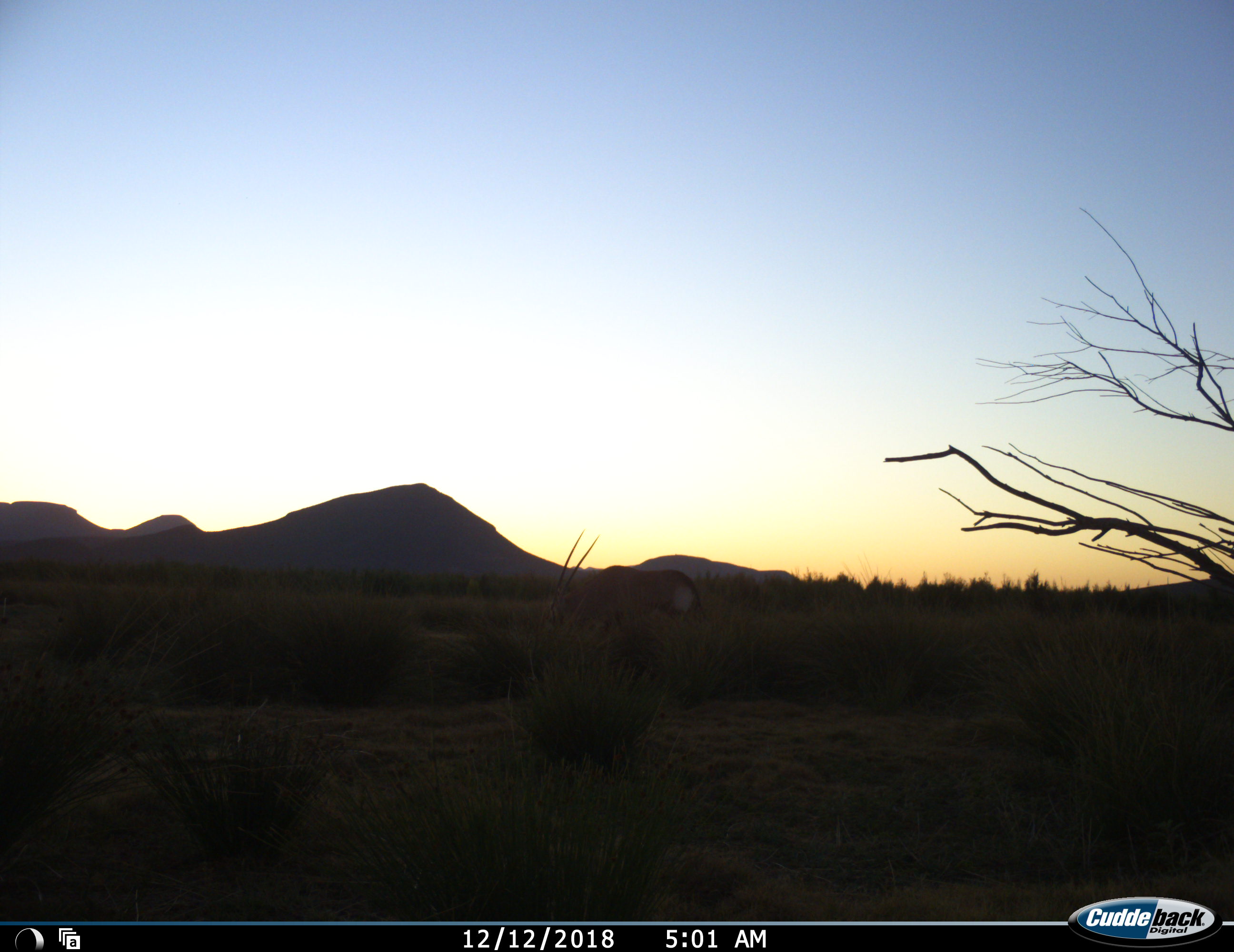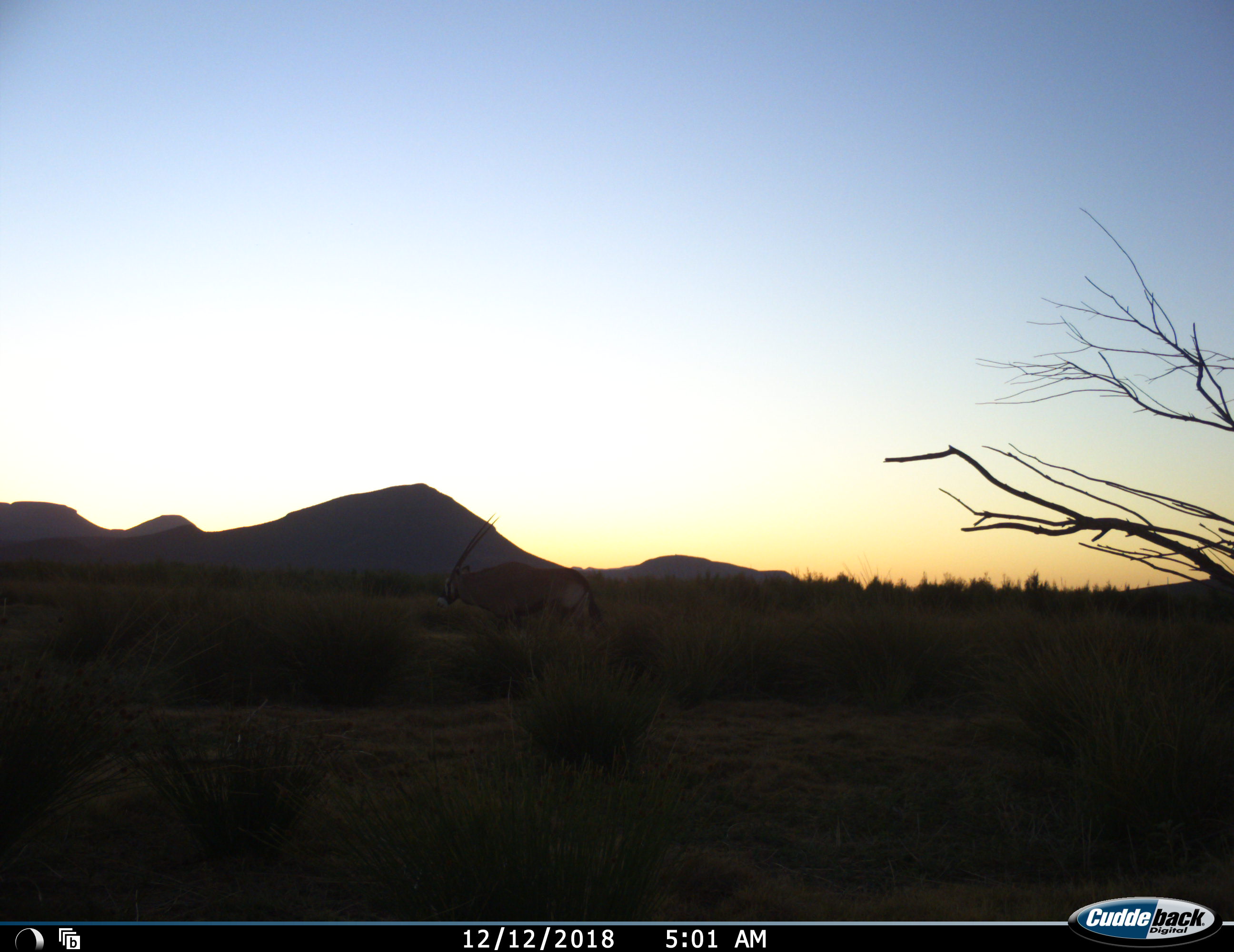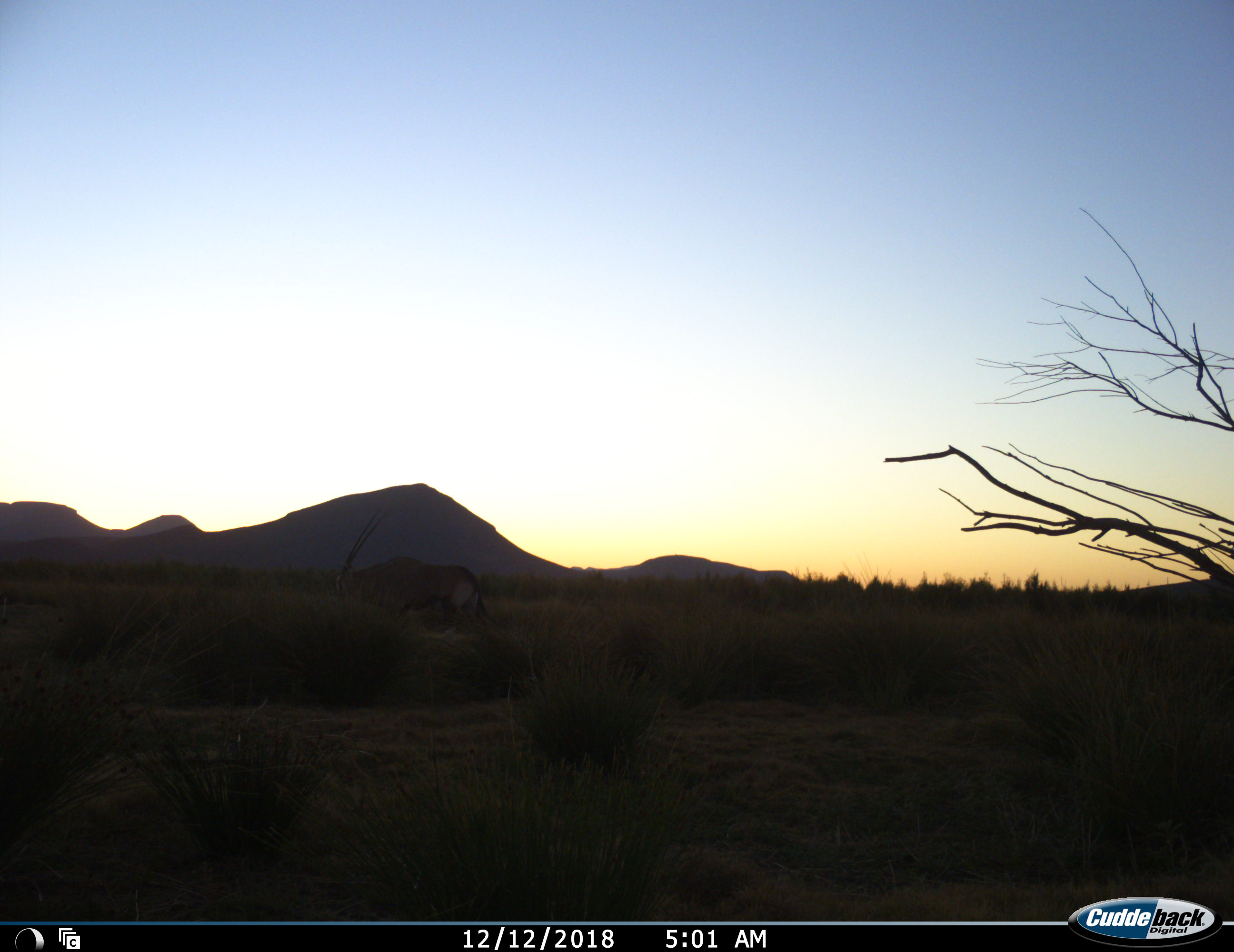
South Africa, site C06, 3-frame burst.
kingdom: Animalia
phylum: Chordata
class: Mammalia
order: Artiodactyla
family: Bovidae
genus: Oryx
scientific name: Oryx gazella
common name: gemsbok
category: gemsbokoryx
Gemsbokoryx (gemsbok) (Oryx gazella), count 1. Behavior (volunteer vote fractions): standing 0%, resting 0%, moving 90%, interacting 0%. Young present (vote fraction): 0%. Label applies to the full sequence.